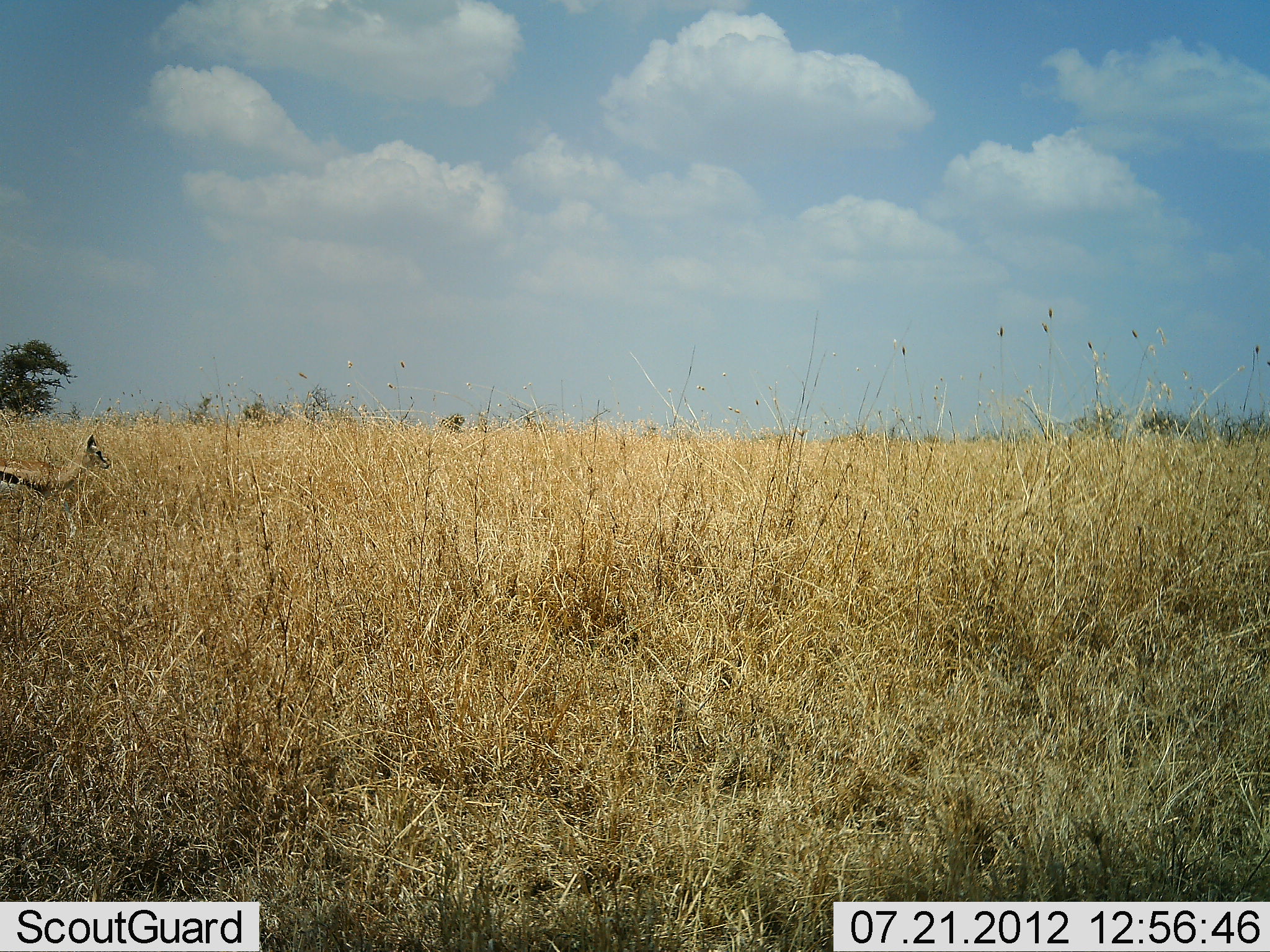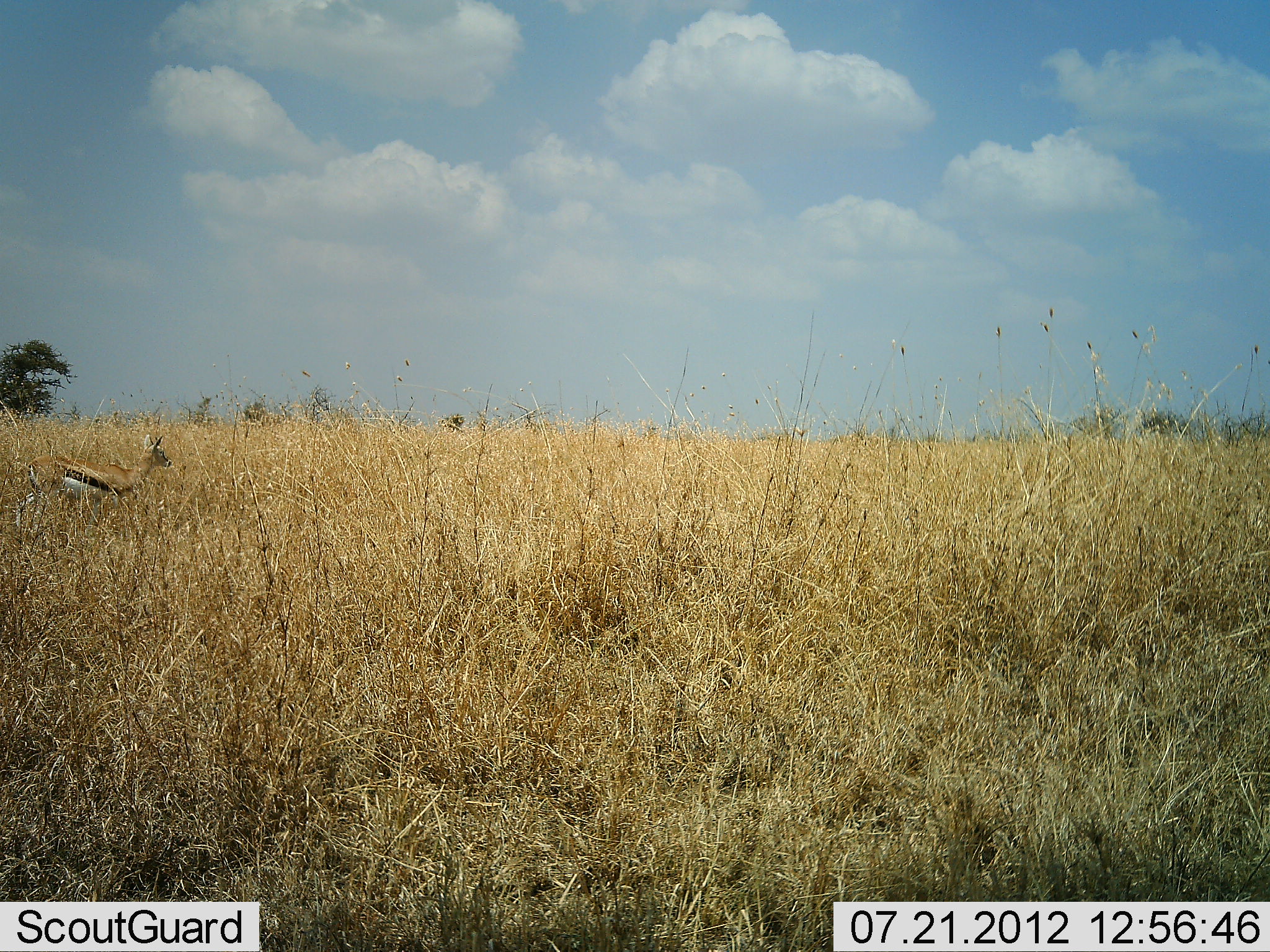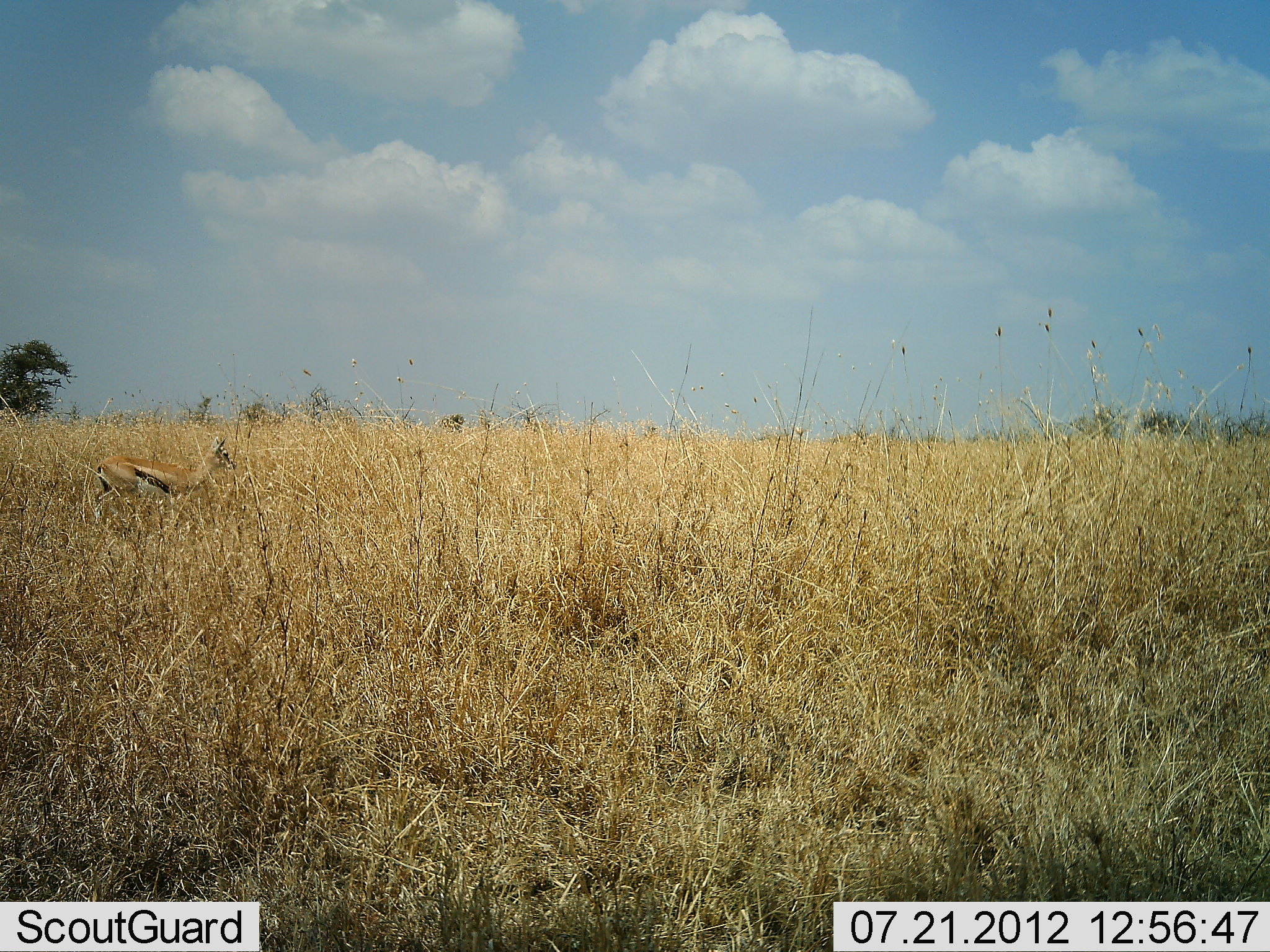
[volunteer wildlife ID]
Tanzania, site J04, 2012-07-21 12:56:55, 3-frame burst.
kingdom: Animalia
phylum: Chordata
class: Mammalia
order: Artiodactyla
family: Bovidae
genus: Eudorcas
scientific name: Eudorcas thomsonii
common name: thomson's gazelle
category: gazellethomsons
Gazellethomsons (thomson's gazelle) (Eudorcas thomsonii), count 1. Behavior (volunteer vote fractions): standing 0%, resting 0%, moving 100%, interacting 0%. Young present (vote fraction): 0%. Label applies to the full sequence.